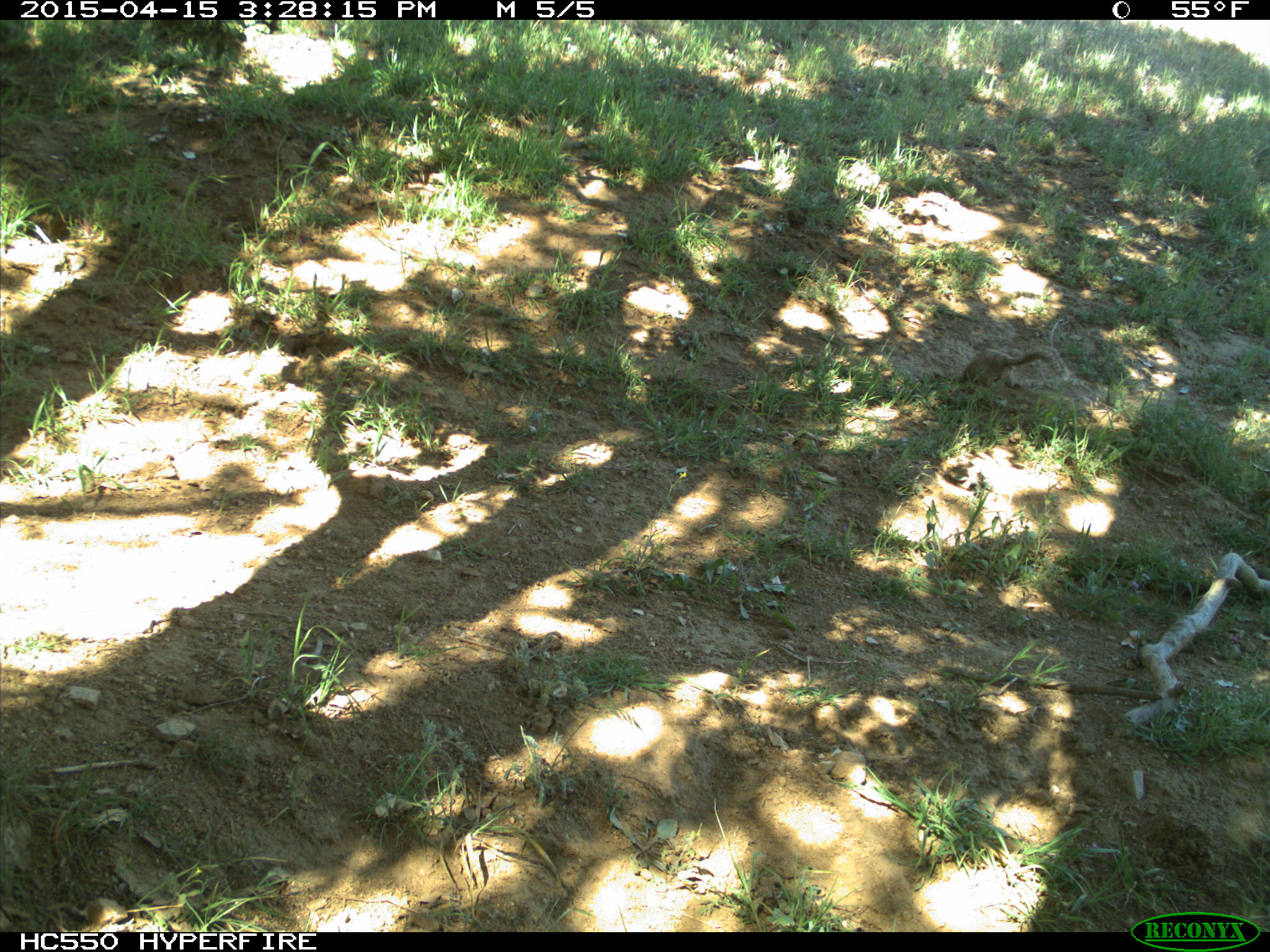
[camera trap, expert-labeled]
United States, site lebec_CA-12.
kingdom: Animalia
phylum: Chordata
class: Mammalia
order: Rodentia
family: Sciuridae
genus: Otospermophilus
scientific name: Otospermophilus beecheyi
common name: california ground squirrel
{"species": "Otospermophilus beecheyi (california ground squirrel)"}